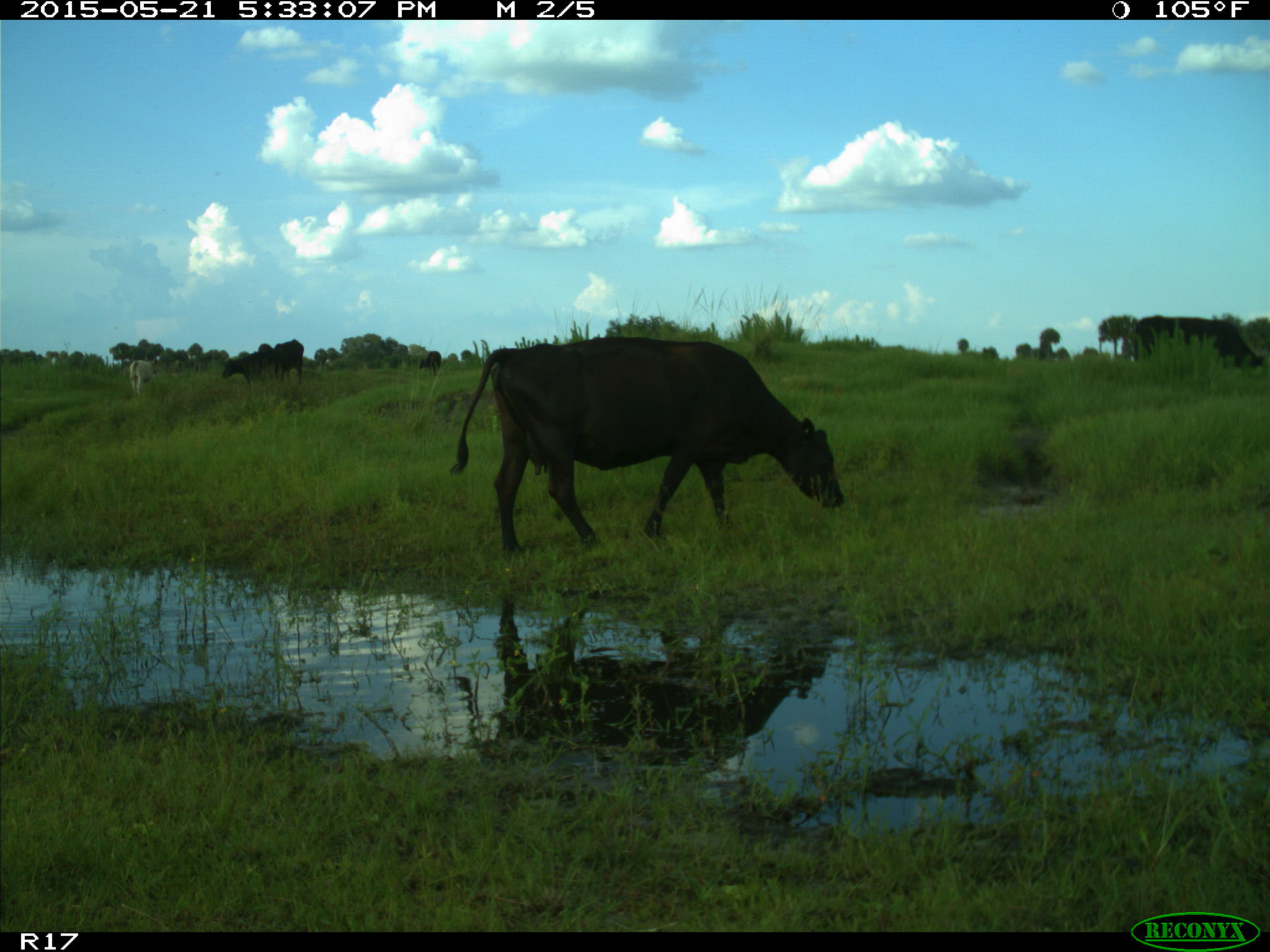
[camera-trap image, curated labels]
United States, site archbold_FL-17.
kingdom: Animalia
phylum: Chordata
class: Mammalia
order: Artiodactyla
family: Bovidae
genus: Bos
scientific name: Bos taurus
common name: domestic cow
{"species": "Bos taurus (domestic cow)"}